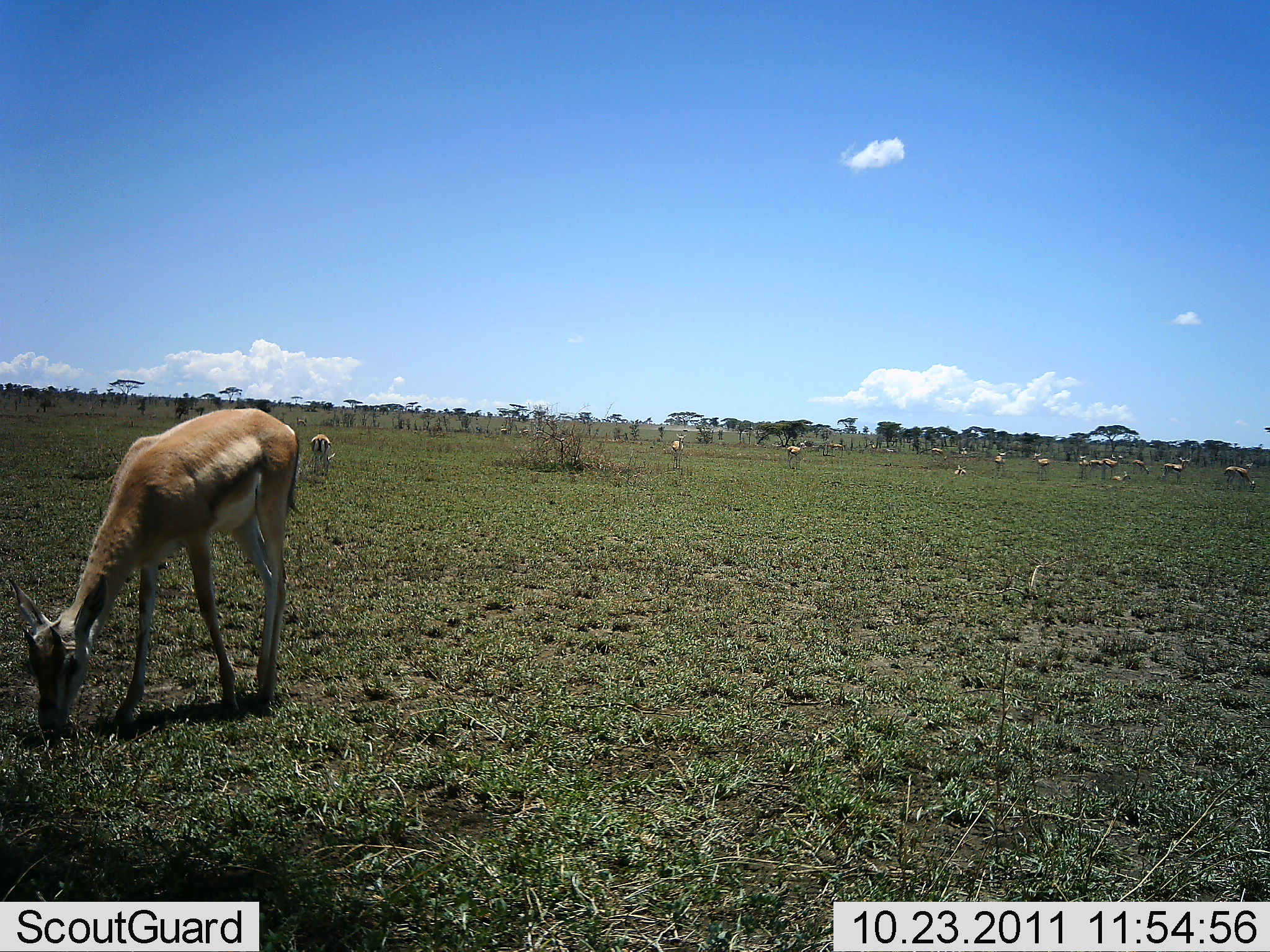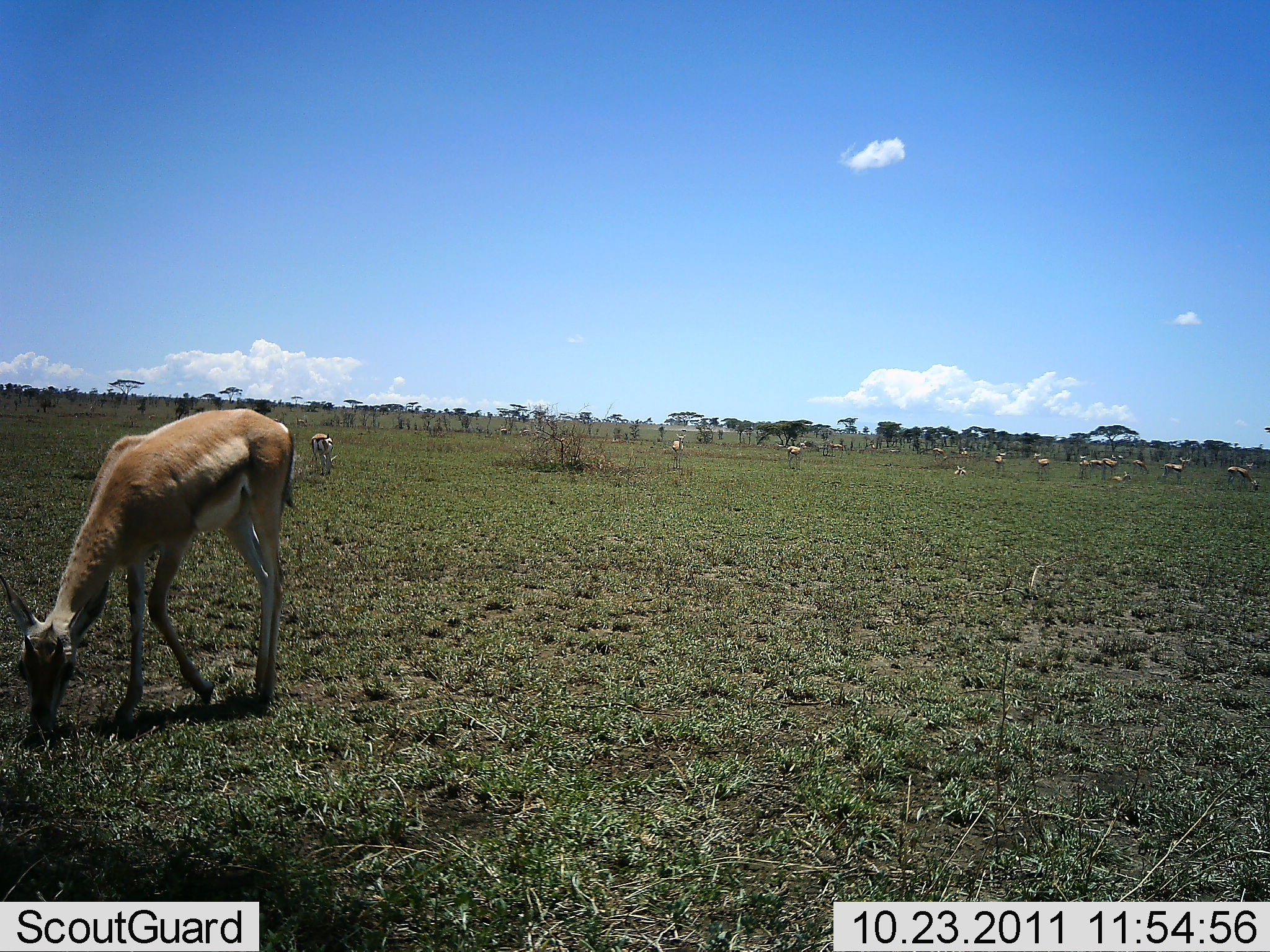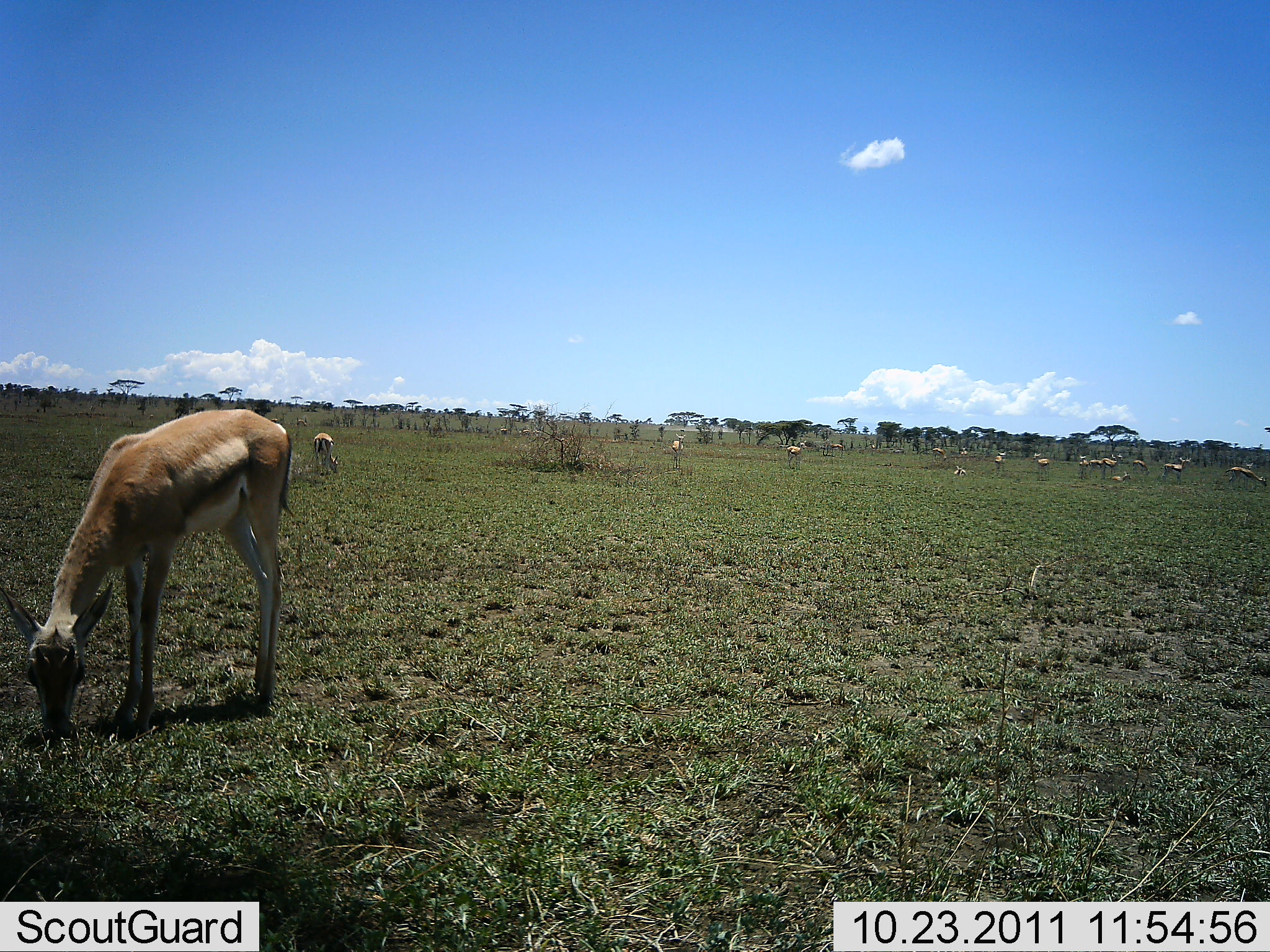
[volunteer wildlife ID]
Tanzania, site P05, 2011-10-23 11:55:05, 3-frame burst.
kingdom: Animalia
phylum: Chordata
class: Mammalia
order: Artiodactyla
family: Bovidae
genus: Eudorcas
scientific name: Eudorcas thomsonii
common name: thomson's gazelle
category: gazellethomsons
Gazellethomsons (thomson's gazelle) (Eudorcas thomsonii), count 11-50. Behavior (volunteer vote fractions): standing 33%, resting 17%, moving 8%, interacting 0%. Young present (vote fraction): 0%. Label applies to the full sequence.